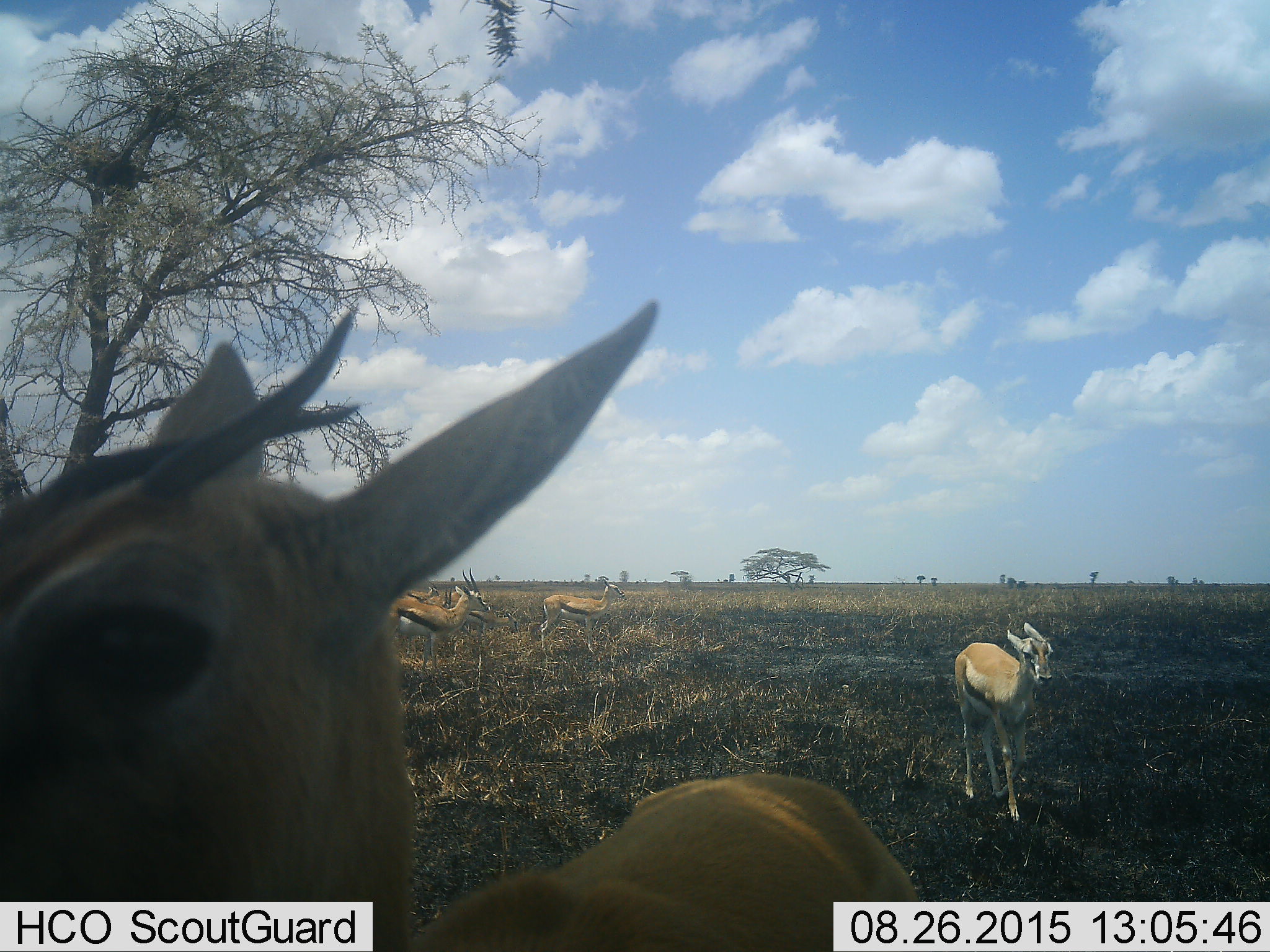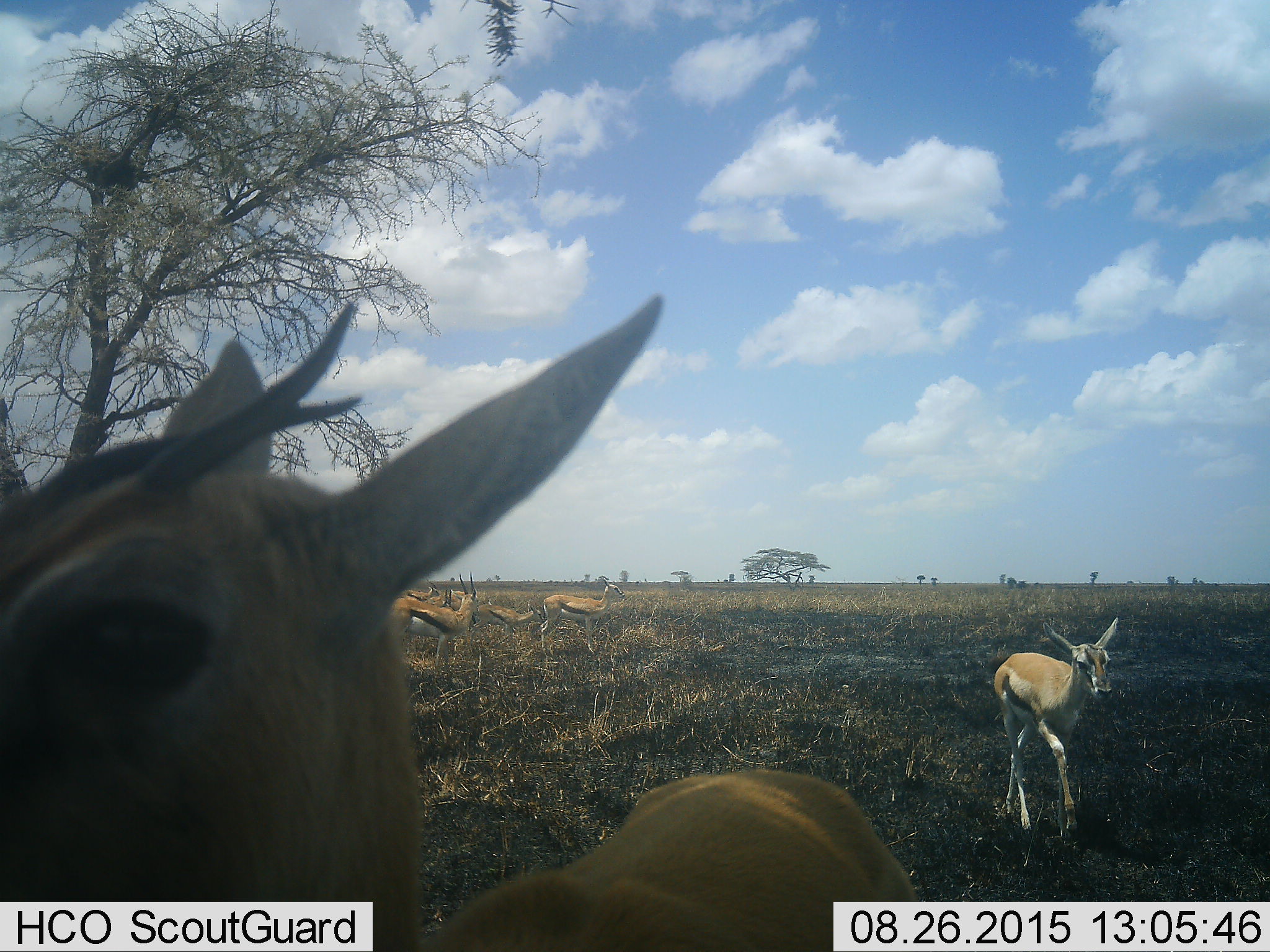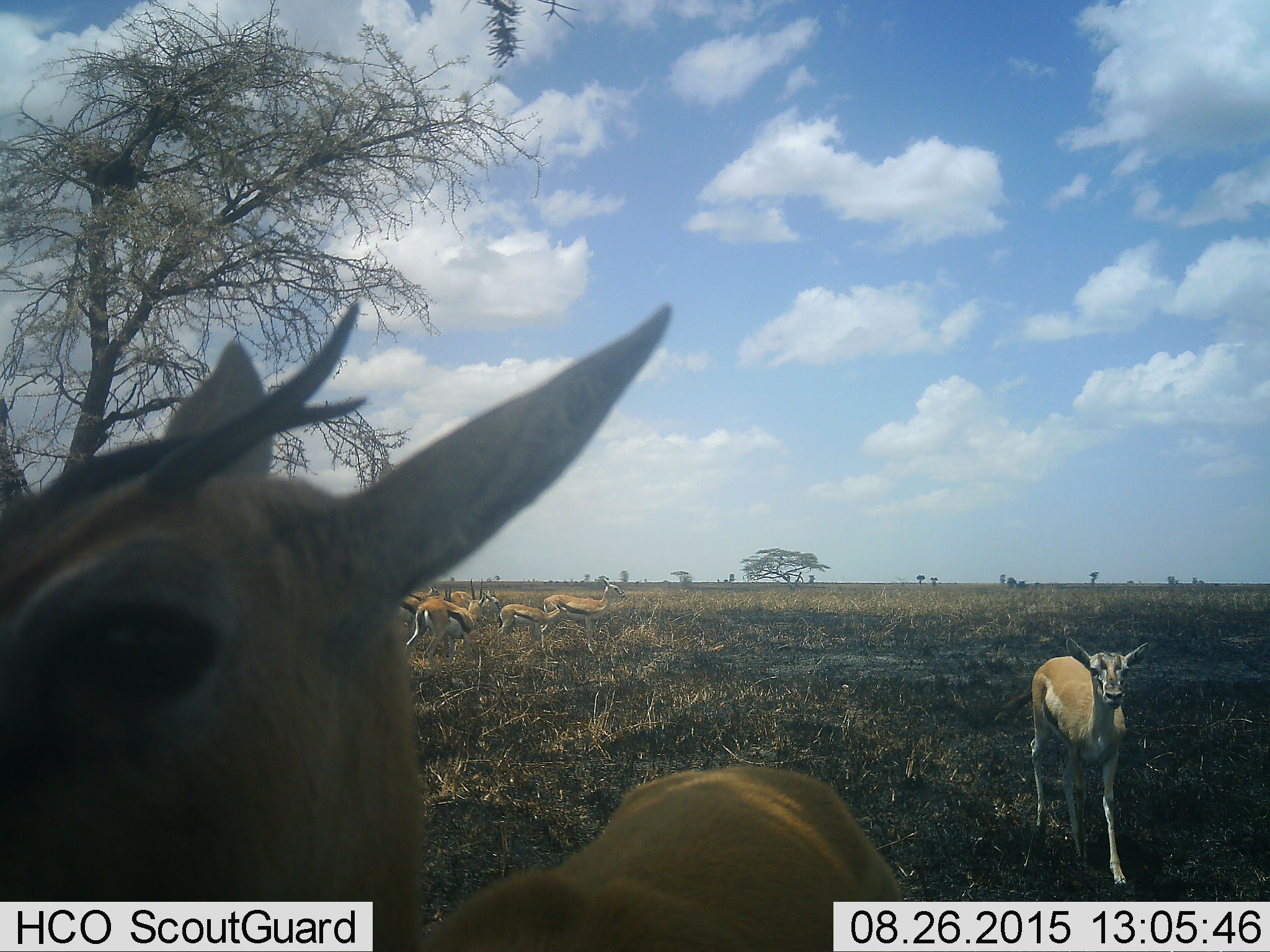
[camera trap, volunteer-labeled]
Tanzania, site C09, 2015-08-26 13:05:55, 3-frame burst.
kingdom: Animalia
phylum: Chordata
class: Mammalia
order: Artiodactyla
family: Bovidae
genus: Eudorcas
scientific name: Eudorcas thomsonii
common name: thomson's gazelle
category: gazellethomsons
Gazellethomsons (thomson's gazelle) (Eudorcas thomsonii), count 6. Behavior (volunteer vote fractions): standing 64%, resting 7%, moving 57%, interacting 0%. Young present (vote fraction): 50%. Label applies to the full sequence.